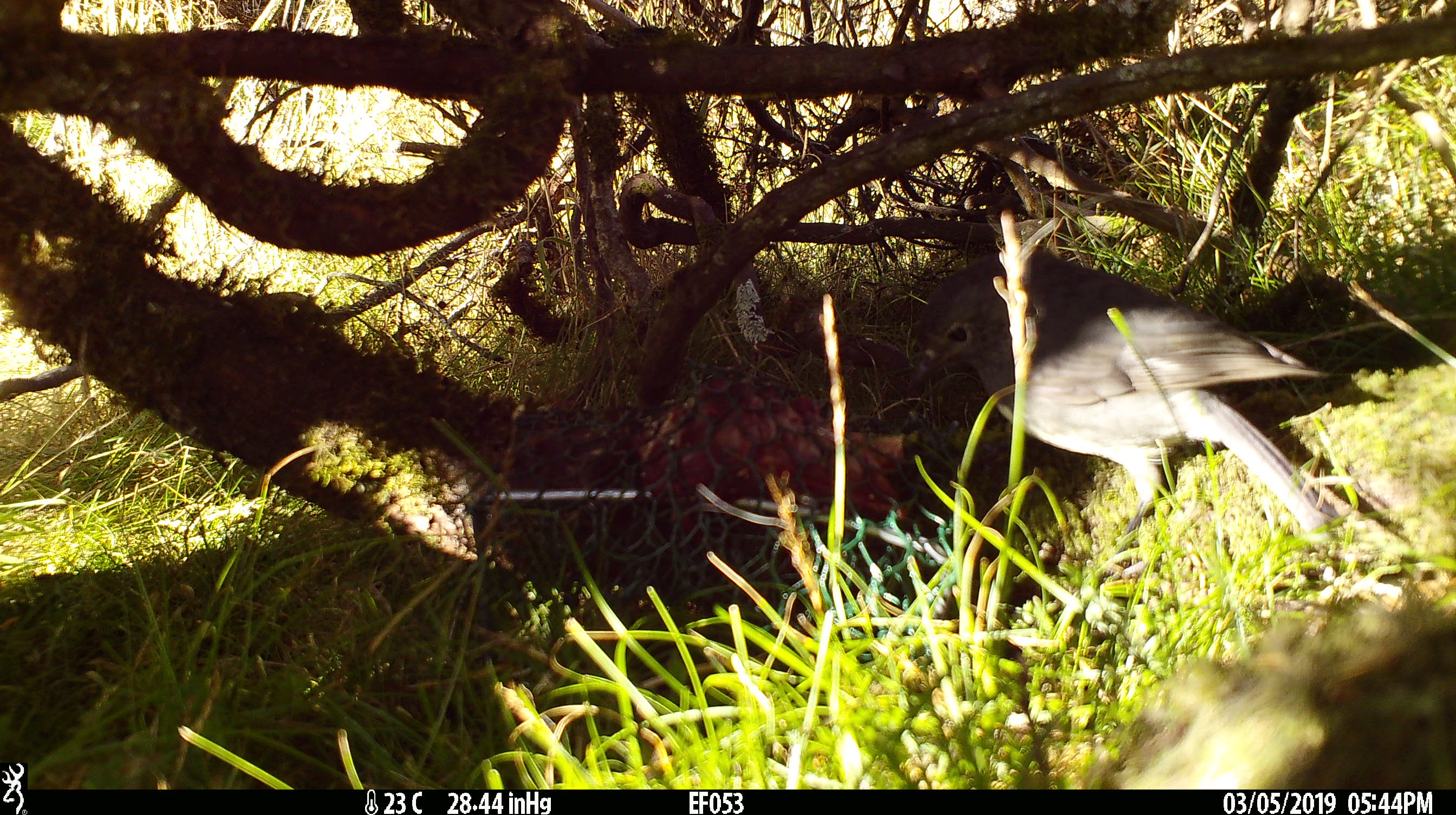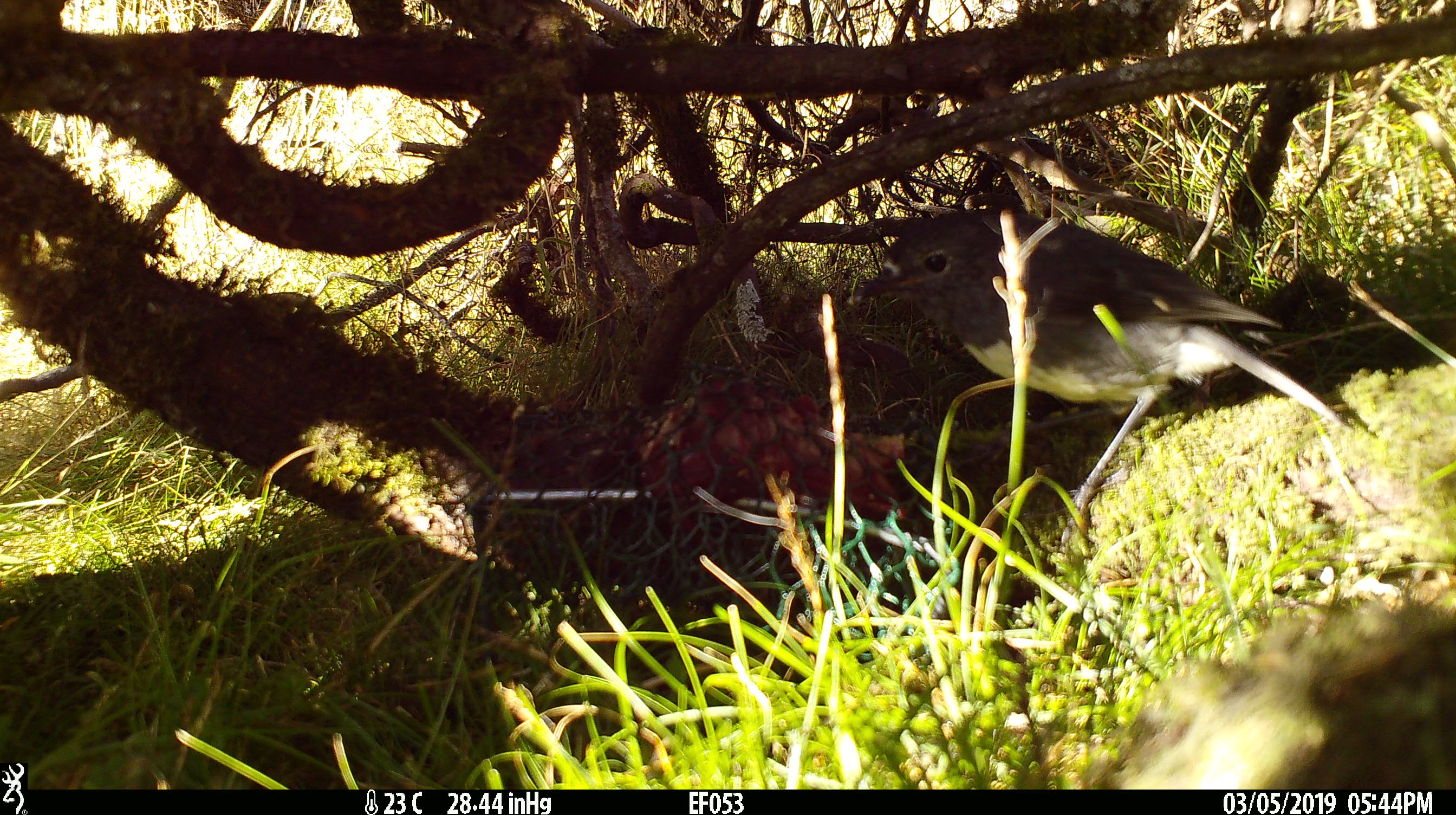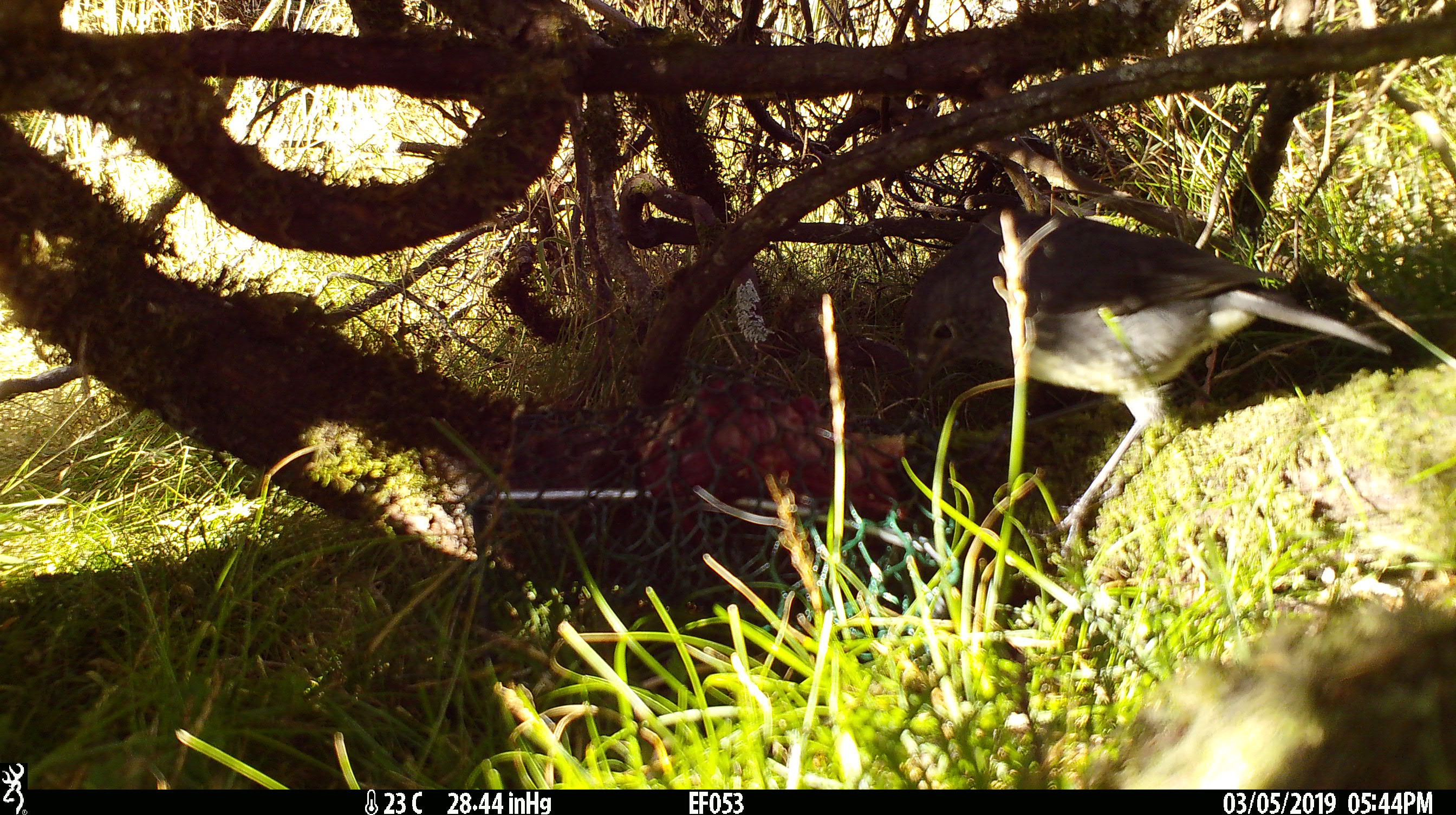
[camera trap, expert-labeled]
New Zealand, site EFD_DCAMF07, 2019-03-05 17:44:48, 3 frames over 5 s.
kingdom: Animalia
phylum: Chordata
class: Aves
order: Passeriformes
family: Petroicidae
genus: Petroica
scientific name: Petroica australis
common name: new zealand robin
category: robin